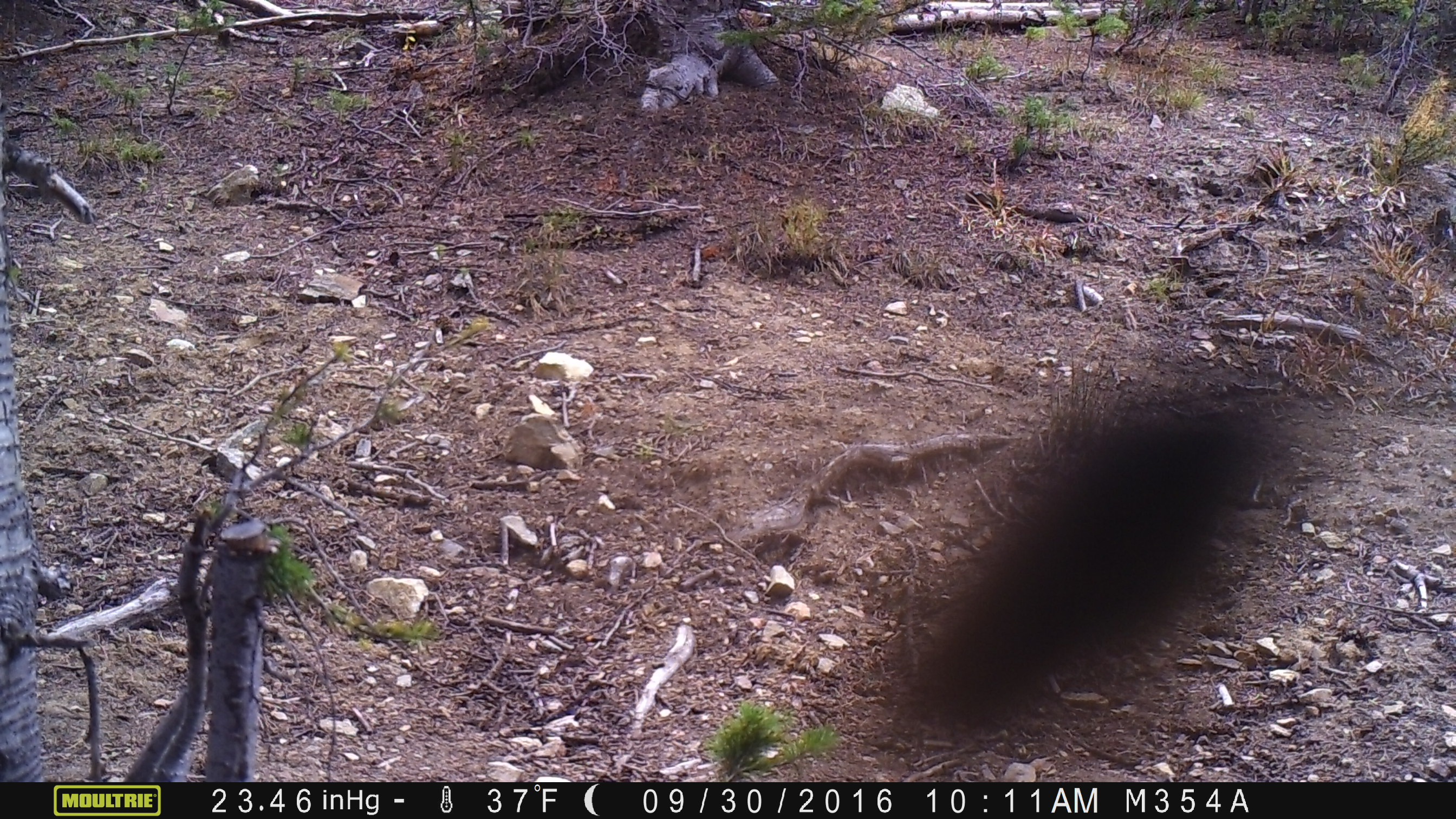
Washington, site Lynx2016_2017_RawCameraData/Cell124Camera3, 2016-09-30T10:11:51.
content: unidentified animal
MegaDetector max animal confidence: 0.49